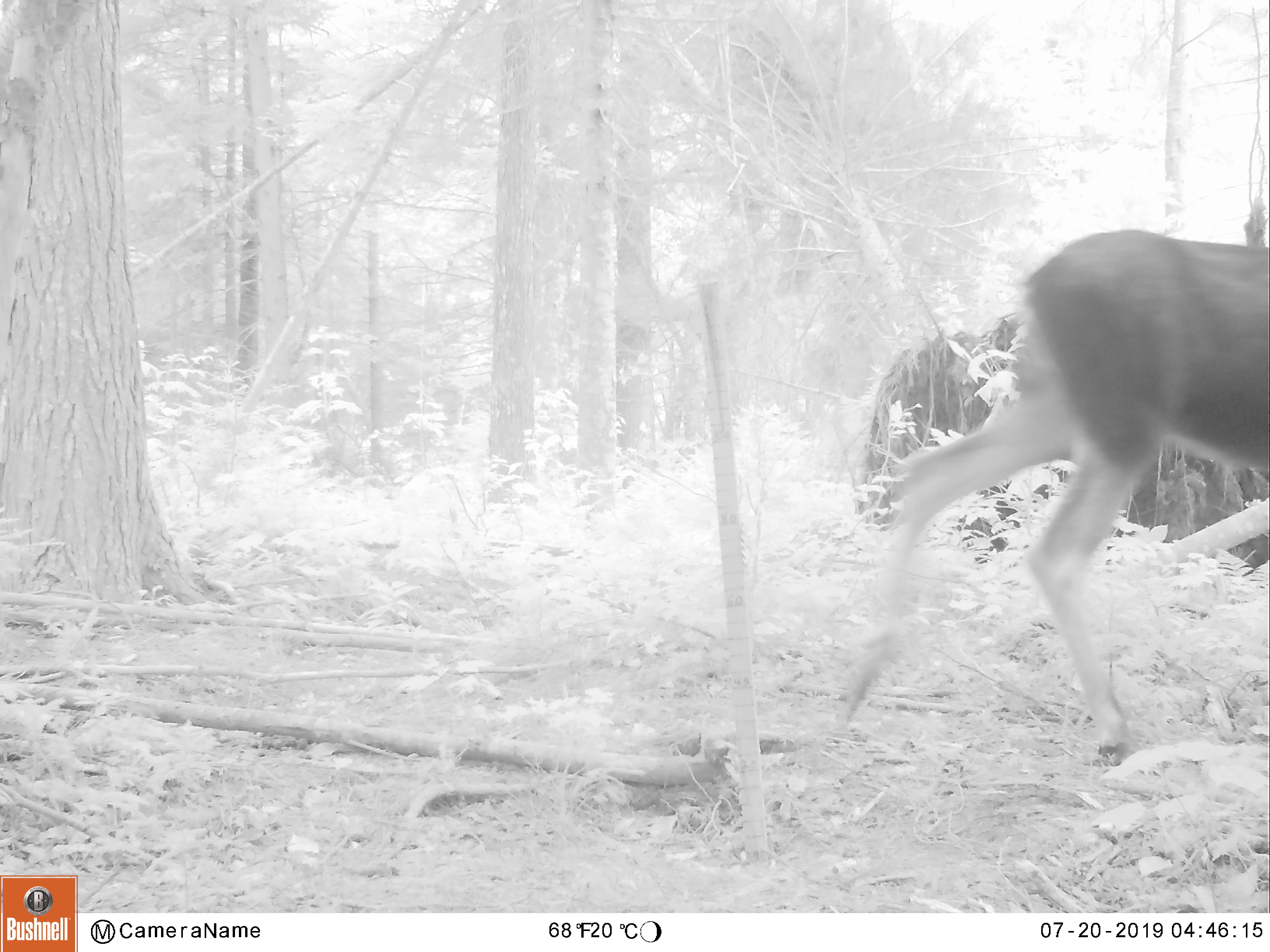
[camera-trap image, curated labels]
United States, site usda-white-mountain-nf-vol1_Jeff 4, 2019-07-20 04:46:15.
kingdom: Animalia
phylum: Chordata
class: Mammalia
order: Artiodactyla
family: Cervidae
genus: Odocoileus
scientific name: Odocoileus virginianus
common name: white-tailed deer